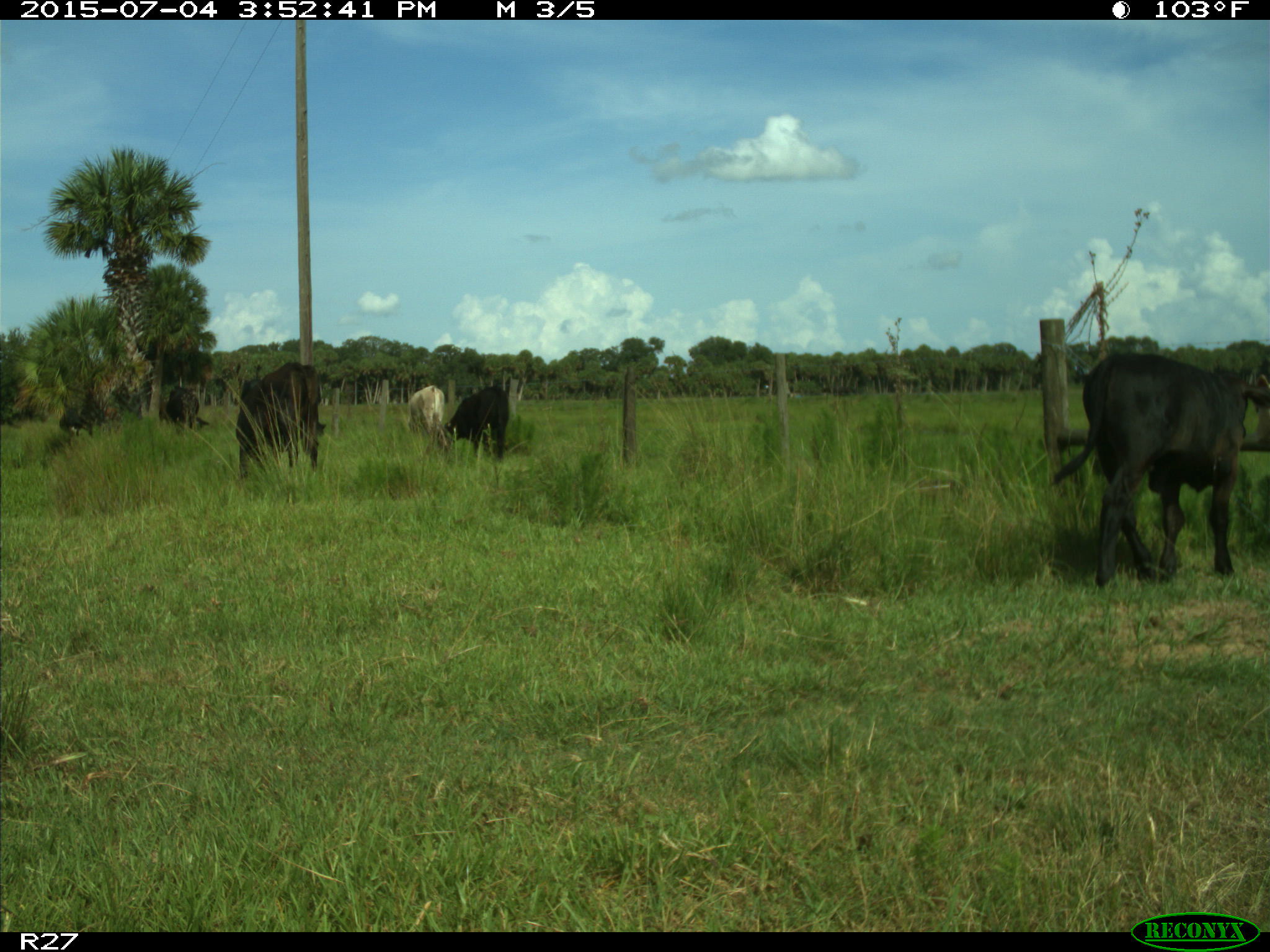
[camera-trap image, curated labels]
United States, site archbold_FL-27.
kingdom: Animalia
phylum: Chordata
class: Mammalia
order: Artiodactyla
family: Bovidae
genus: Bos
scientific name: Bos taurus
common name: domestic cow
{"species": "Bos taurus (domestic cow)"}